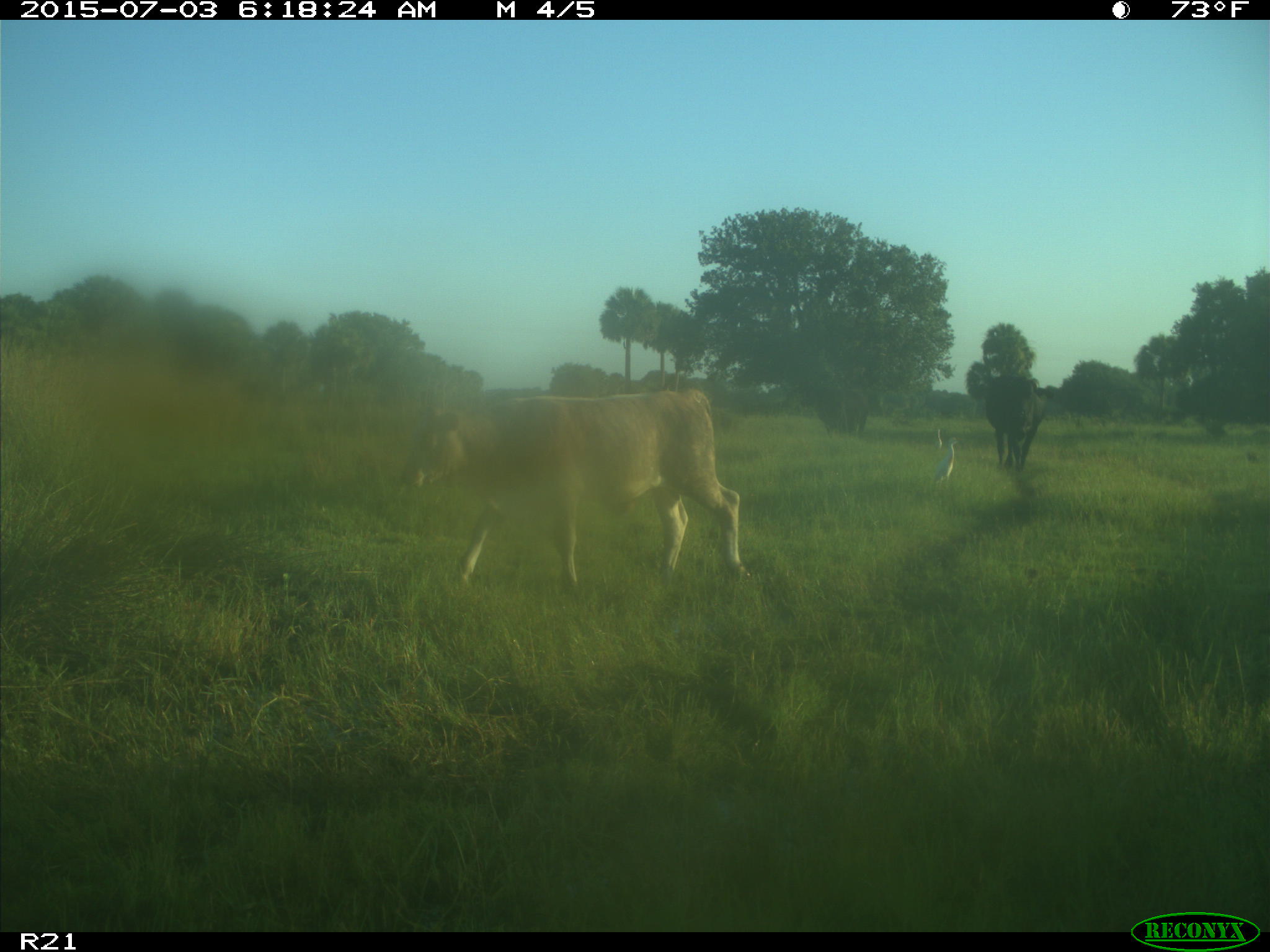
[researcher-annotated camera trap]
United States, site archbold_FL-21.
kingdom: Animalia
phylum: Chordata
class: Mammalia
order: Artiodactyla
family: Bovidae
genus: Bos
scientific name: Bos taurus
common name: domestic cow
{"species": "Bos taurus (domestic cow)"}